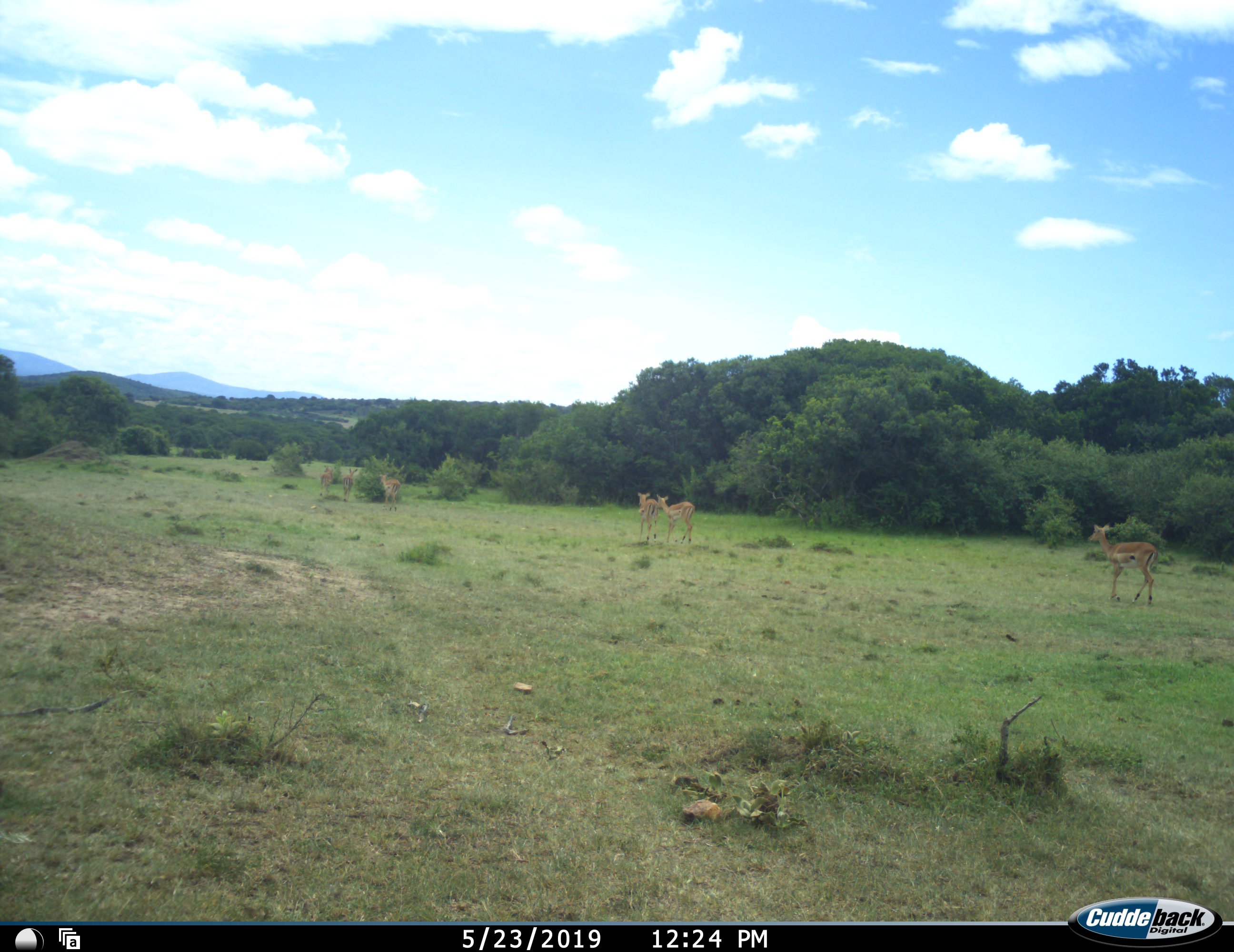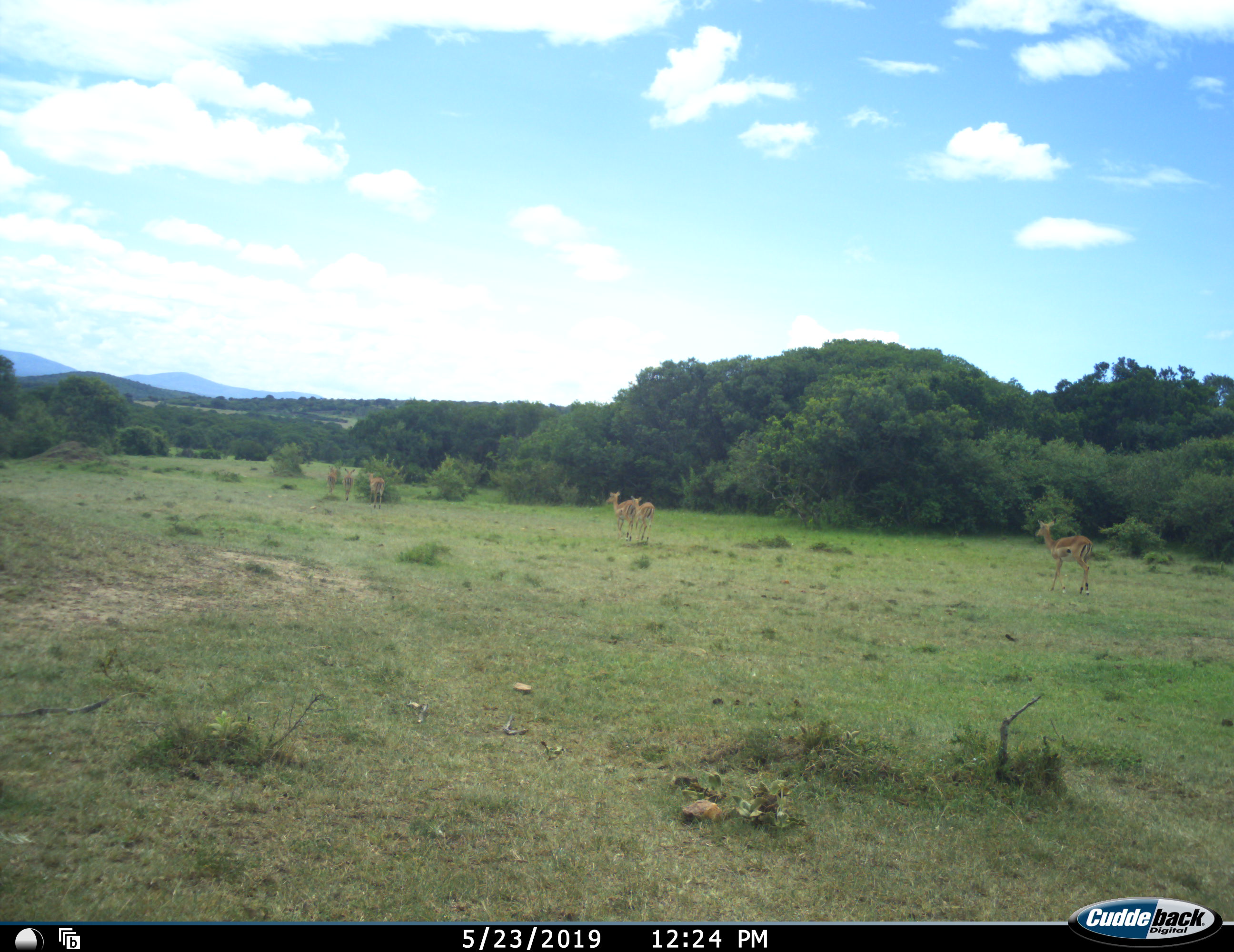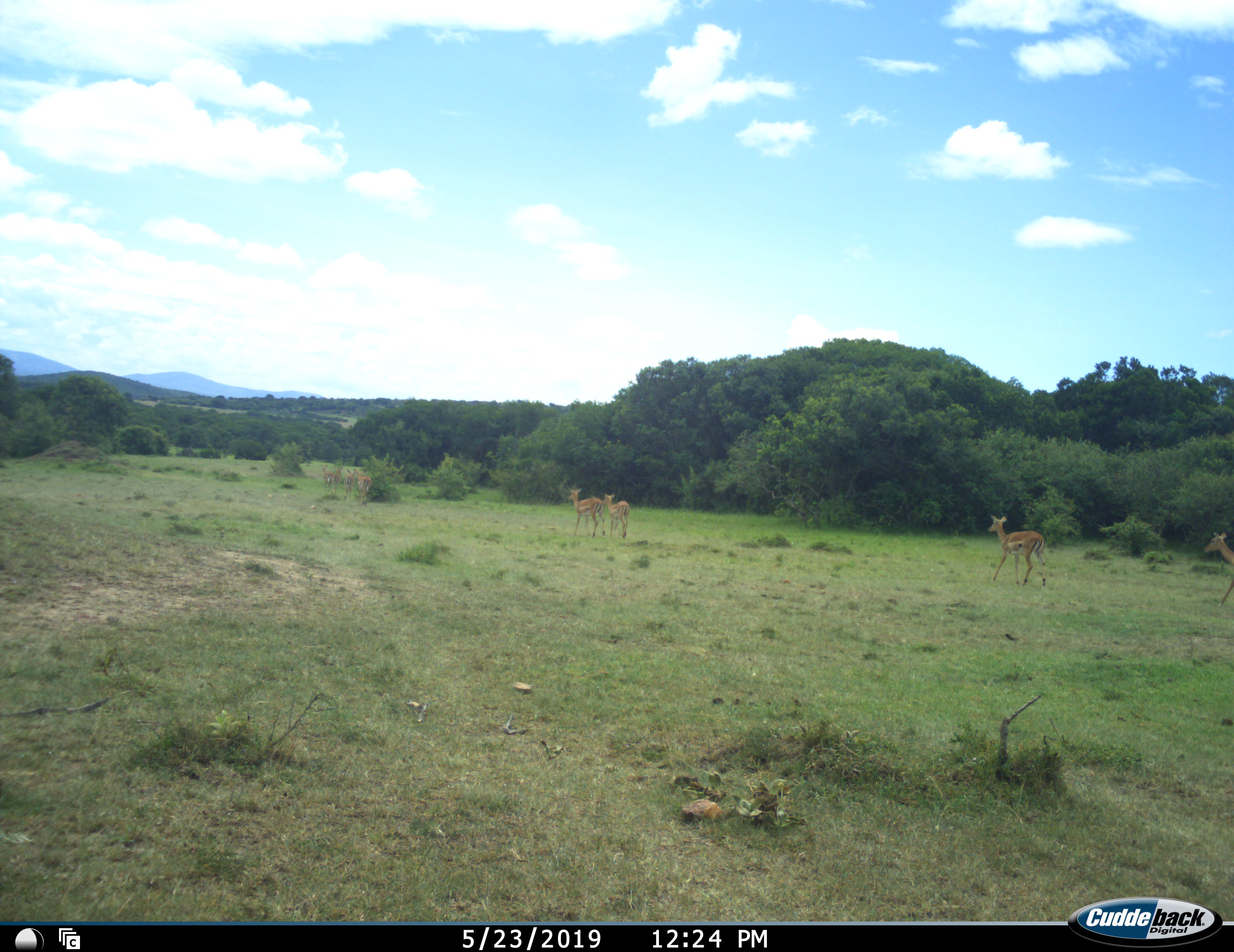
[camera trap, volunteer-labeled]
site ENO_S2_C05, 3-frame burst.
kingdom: Animalia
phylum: Chordata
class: Mammalia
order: Artiodactyla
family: Bovidae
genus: Aepyceros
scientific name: Aepyceros melampus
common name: impala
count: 7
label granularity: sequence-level